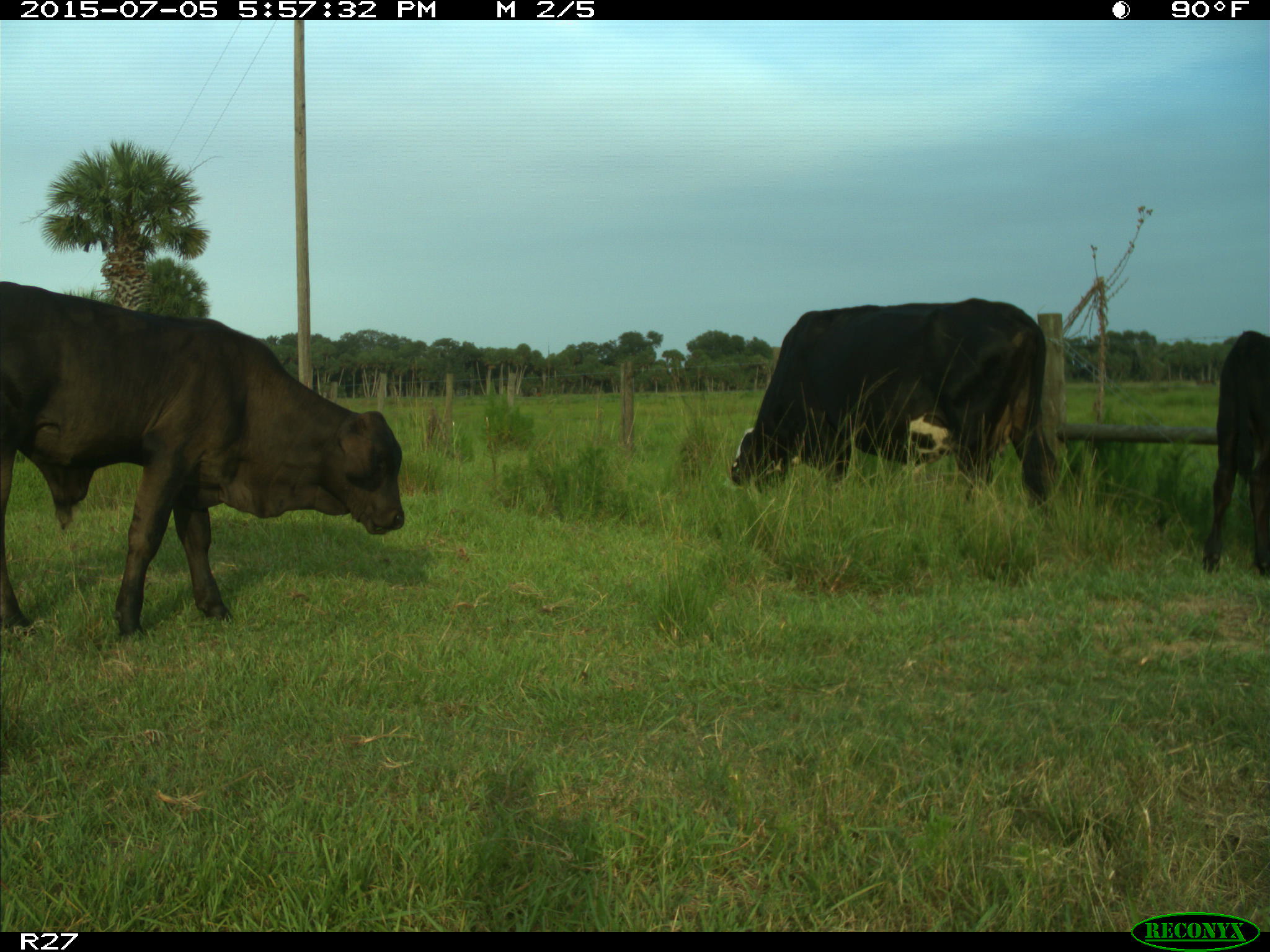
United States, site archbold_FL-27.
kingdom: Animalia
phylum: Chordata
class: Mammalia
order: Artiodactyla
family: Bovidae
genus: Bos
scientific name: Bos taurus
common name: domestic cow